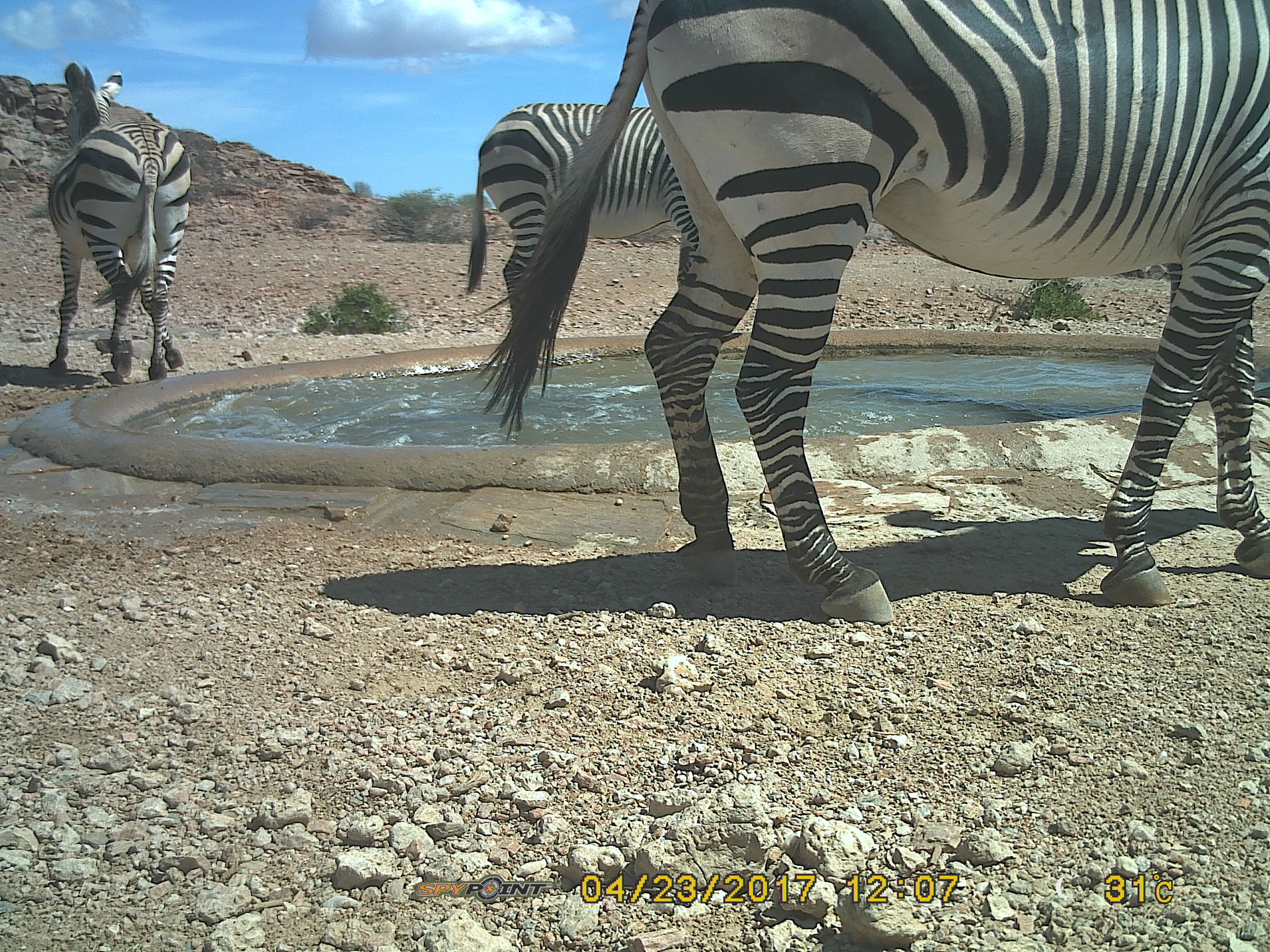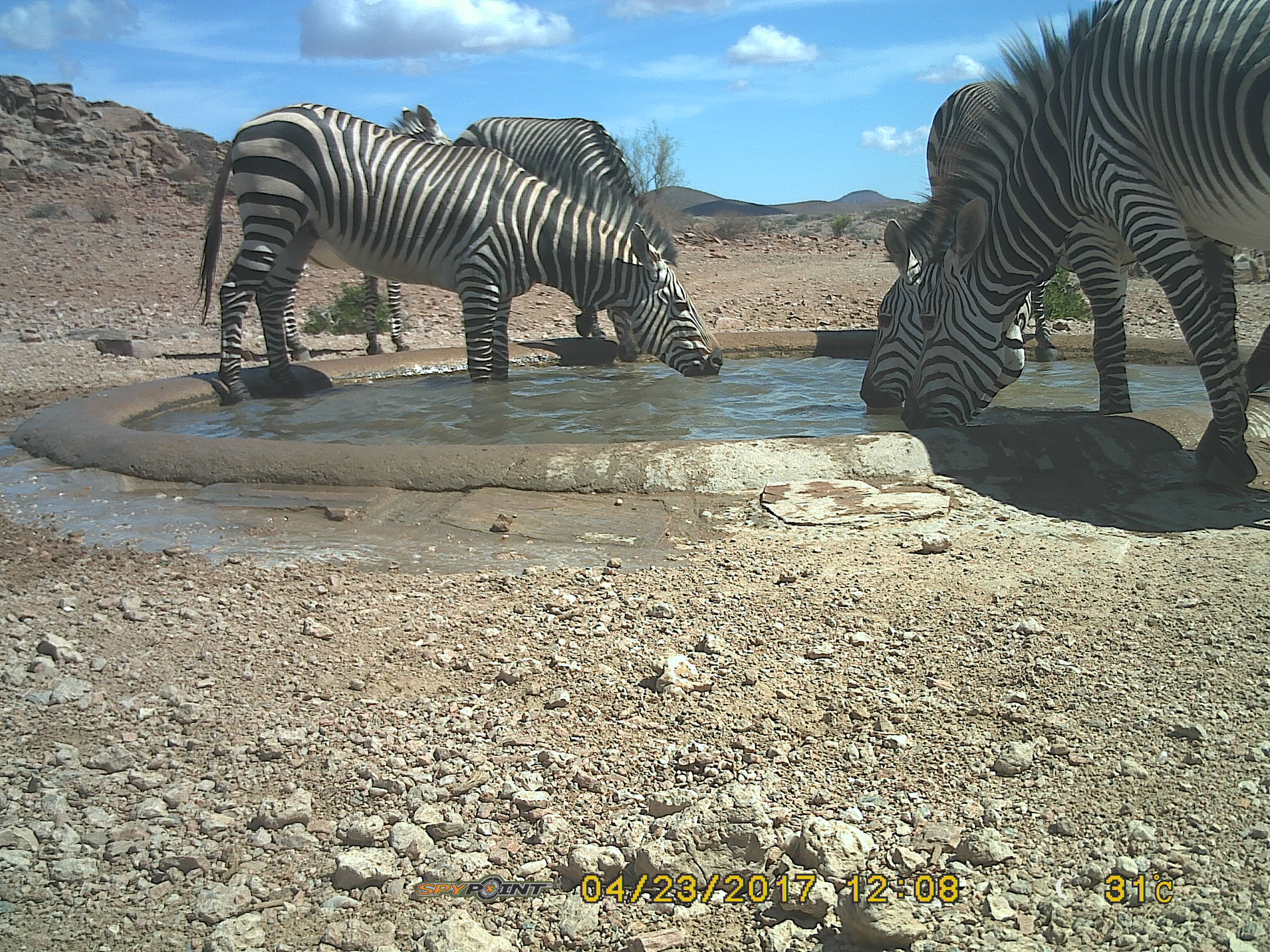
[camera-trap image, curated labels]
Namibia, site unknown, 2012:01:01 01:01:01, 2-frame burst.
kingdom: Animalia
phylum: Chordata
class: Mammalia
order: Perissodactyla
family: Equidae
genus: Equus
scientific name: Equus zebra hartmannae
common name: hartmann's mountain zebra